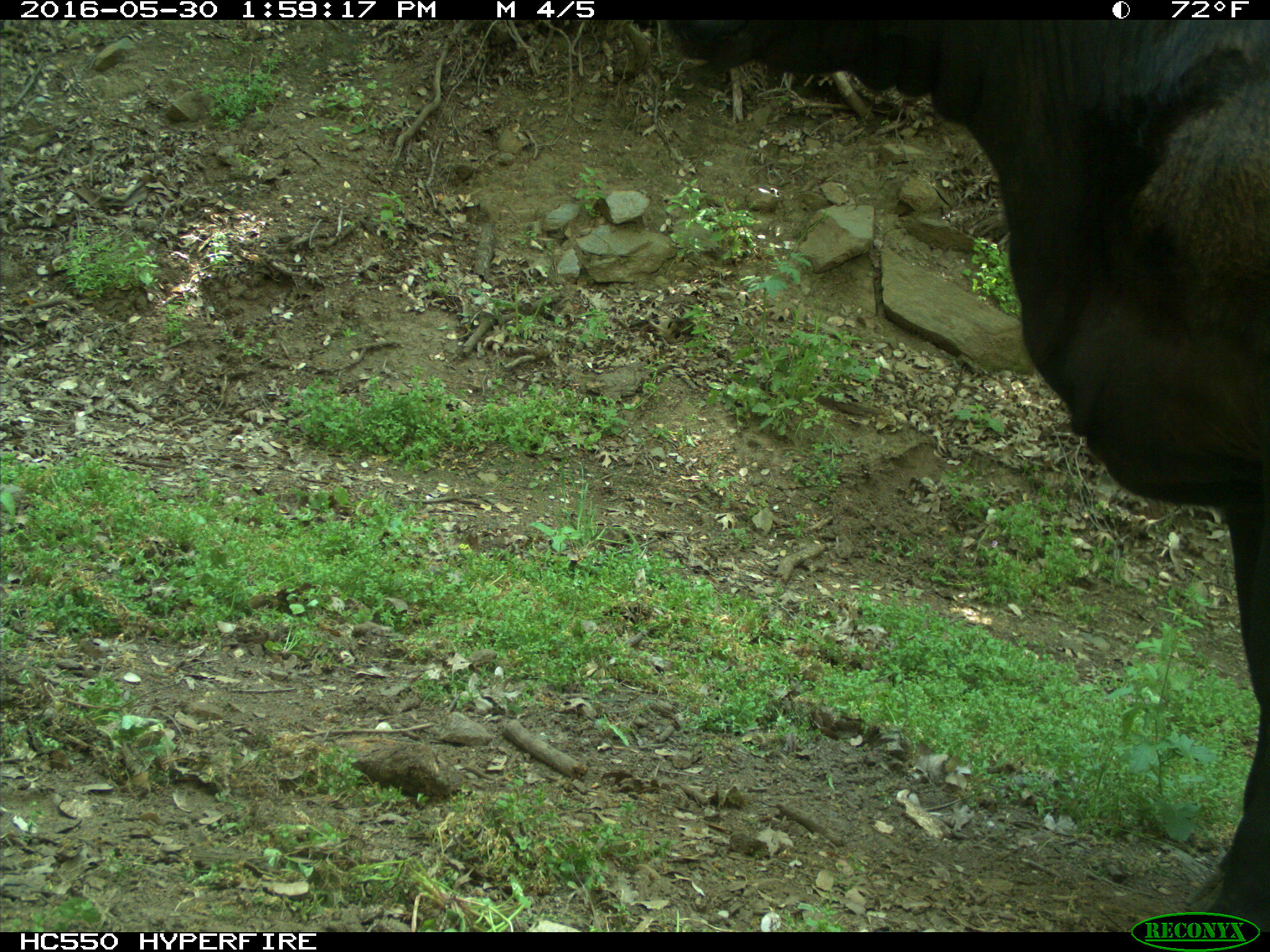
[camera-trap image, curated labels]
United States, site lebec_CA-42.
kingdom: Animalia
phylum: Chordata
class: Mammalia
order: Artiodactyla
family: Bovidae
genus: Bos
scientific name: Bos taurus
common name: domestic cow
Bos taurus (domestic cow).